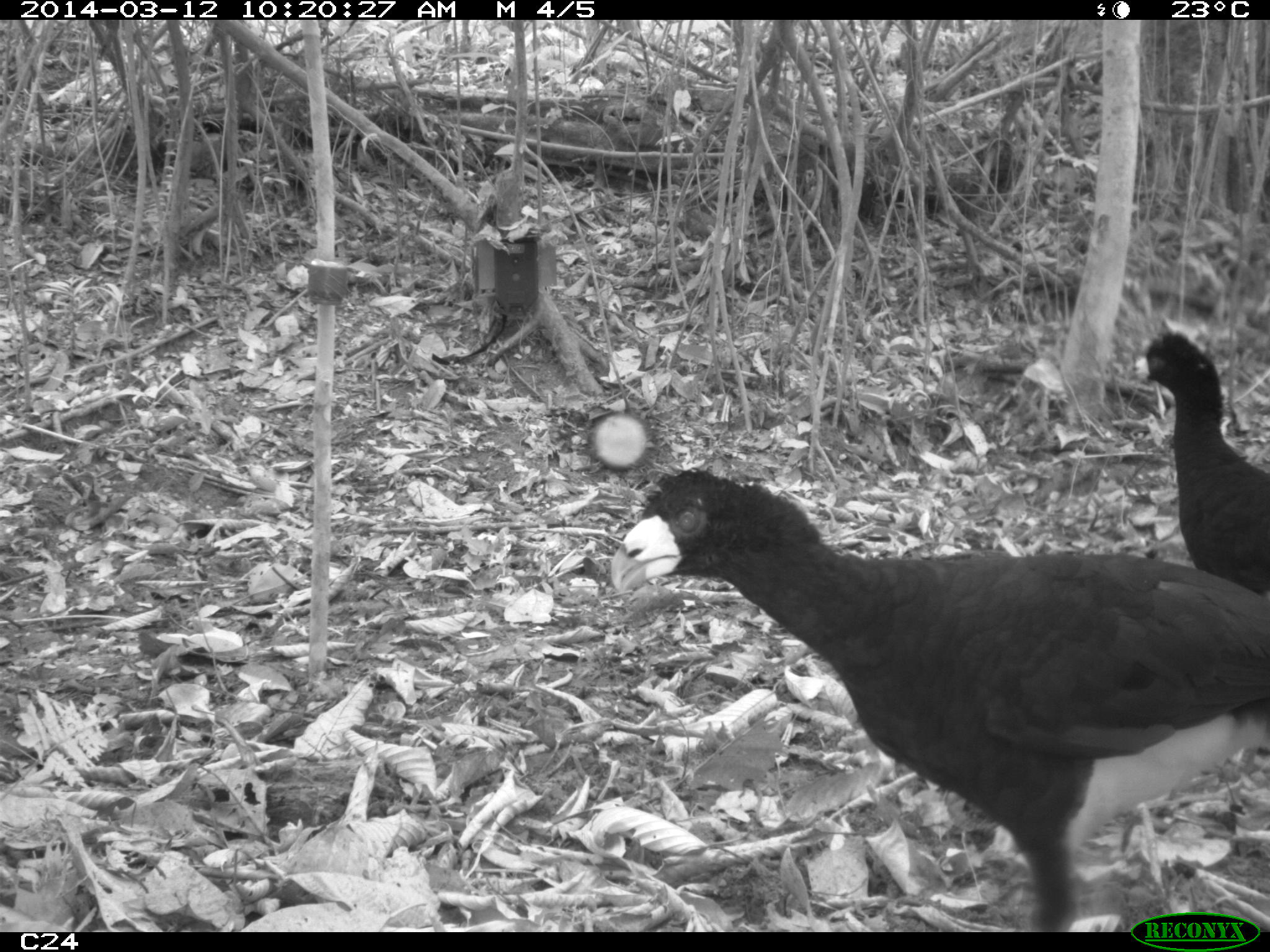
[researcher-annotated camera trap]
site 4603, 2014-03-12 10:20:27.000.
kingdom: Animalia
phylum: Chordata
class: Aves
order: Galliformes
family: Cracidae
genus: Crax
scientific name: Crax alector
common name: black curassow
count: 2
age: adult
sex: female